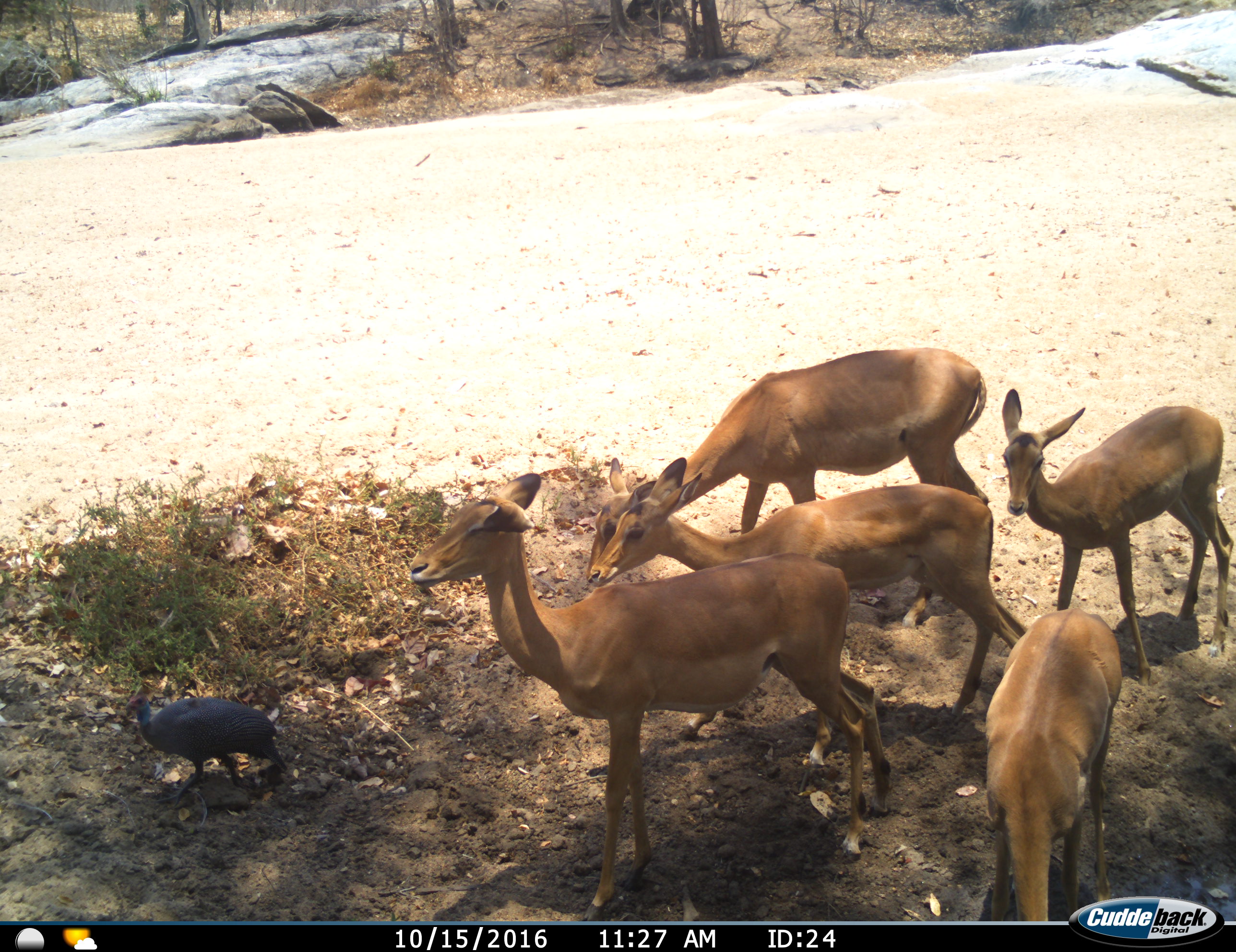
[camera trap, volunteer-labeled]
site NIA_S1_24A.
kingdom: Animalia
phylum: Chordata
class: Aves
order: Galliformes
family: Numididae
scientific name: Numididae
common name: guineafowl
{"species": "guineafowl (Numididae)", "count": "1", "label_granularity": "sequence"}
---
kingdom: Animalia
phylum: Chordata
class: Mammalia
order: Artiodactyla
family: Bovidae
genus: Aepyceros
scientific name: Aepyceros melampus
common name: impala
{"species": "impala (Aepyceros melampus)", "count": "5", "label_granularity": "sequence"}